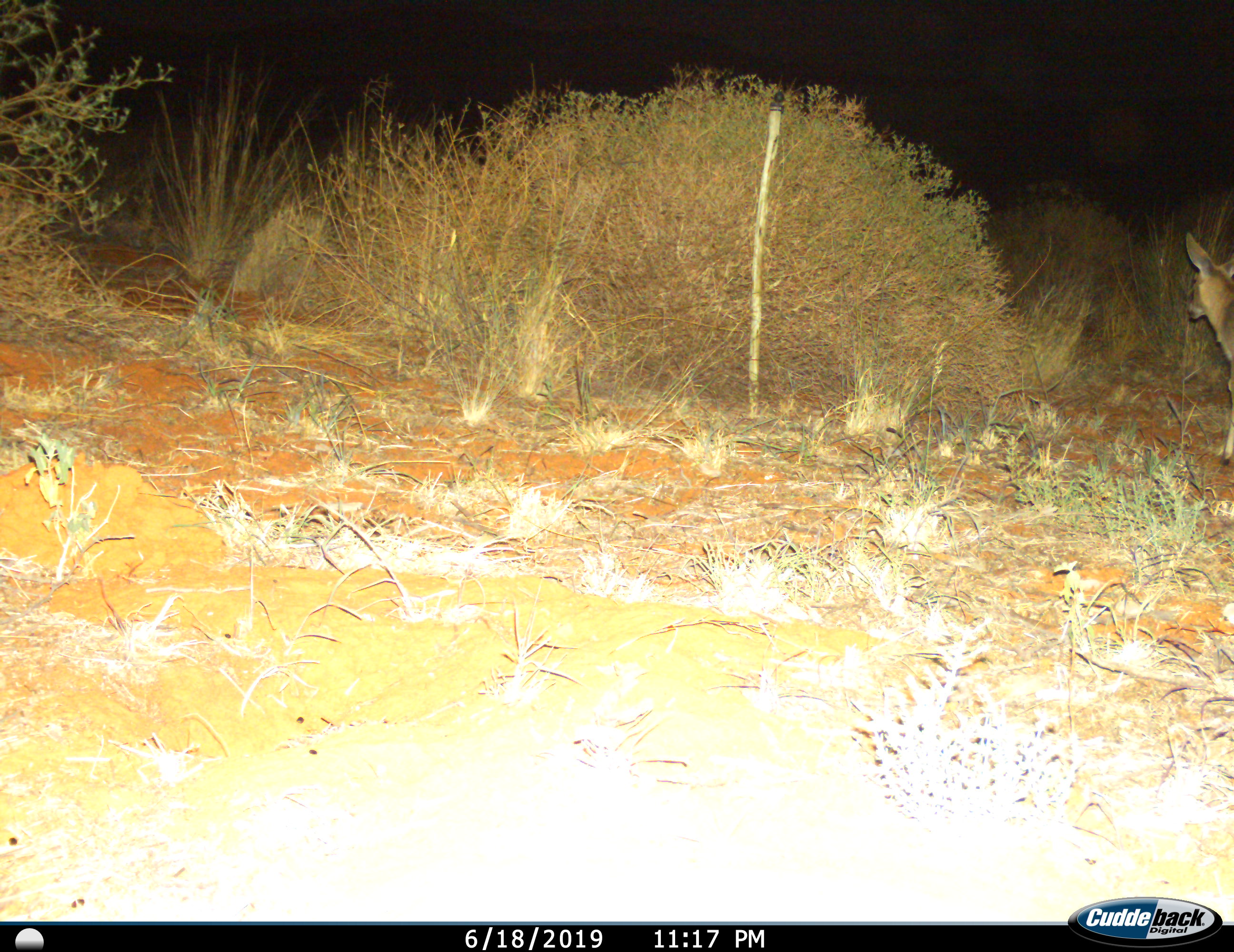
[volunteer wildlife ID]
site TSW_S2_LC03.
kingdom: Animalia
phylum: Chordata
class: Mammalia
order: Artiodactyla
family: Bovidae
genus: Sylvicapra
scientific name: Sylvicapra grimmia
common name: common duiker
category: duikercommongrey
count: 1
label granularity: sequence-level